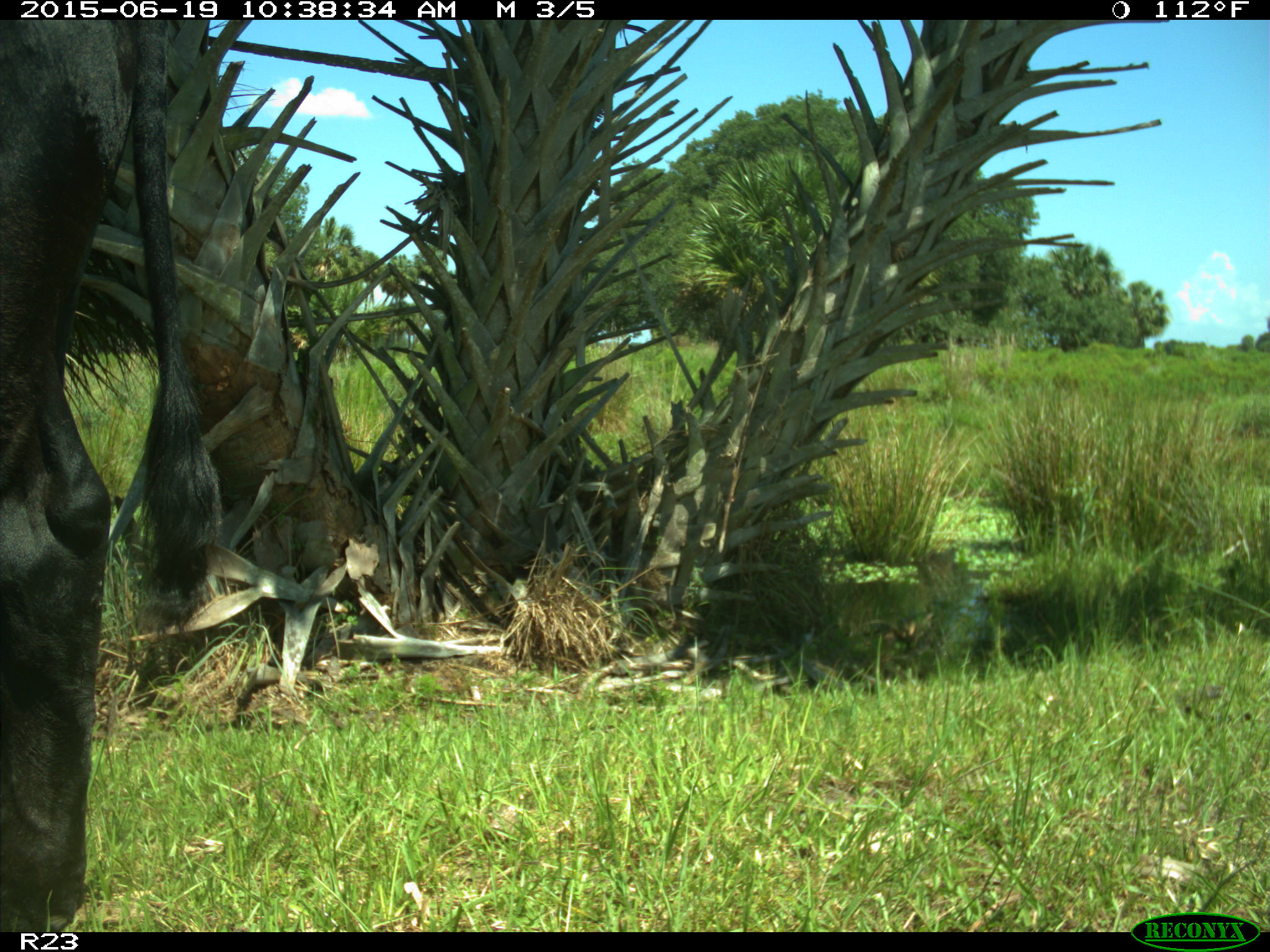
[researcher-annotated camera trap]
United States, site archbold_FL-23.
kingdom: Animalia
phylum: Chordata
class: Mammalia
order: Artiodactyla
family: Bovidae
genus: Bos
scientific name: Bos taurus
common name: domestic cow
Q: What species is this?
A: Bos taurus (domestic cow).